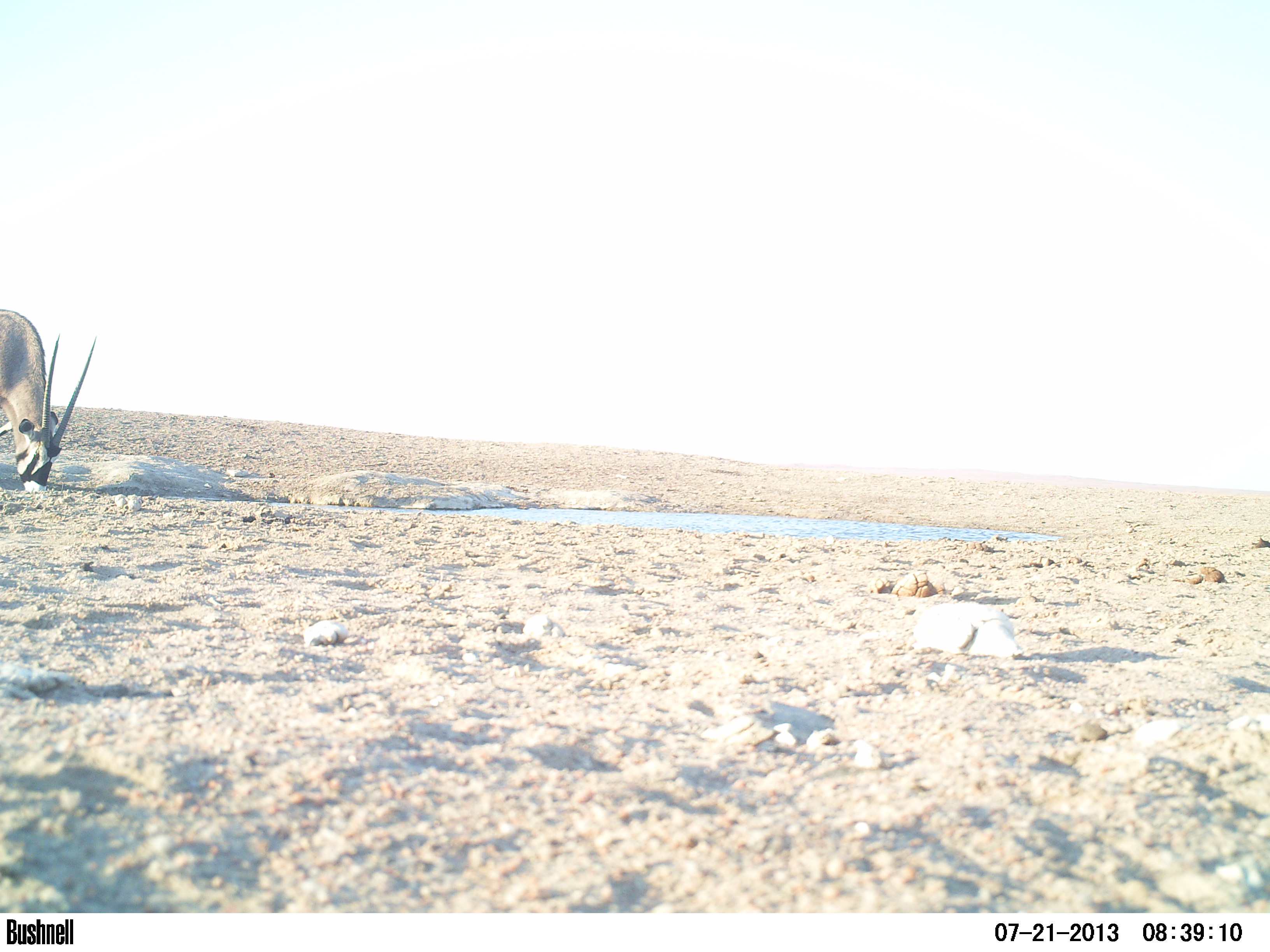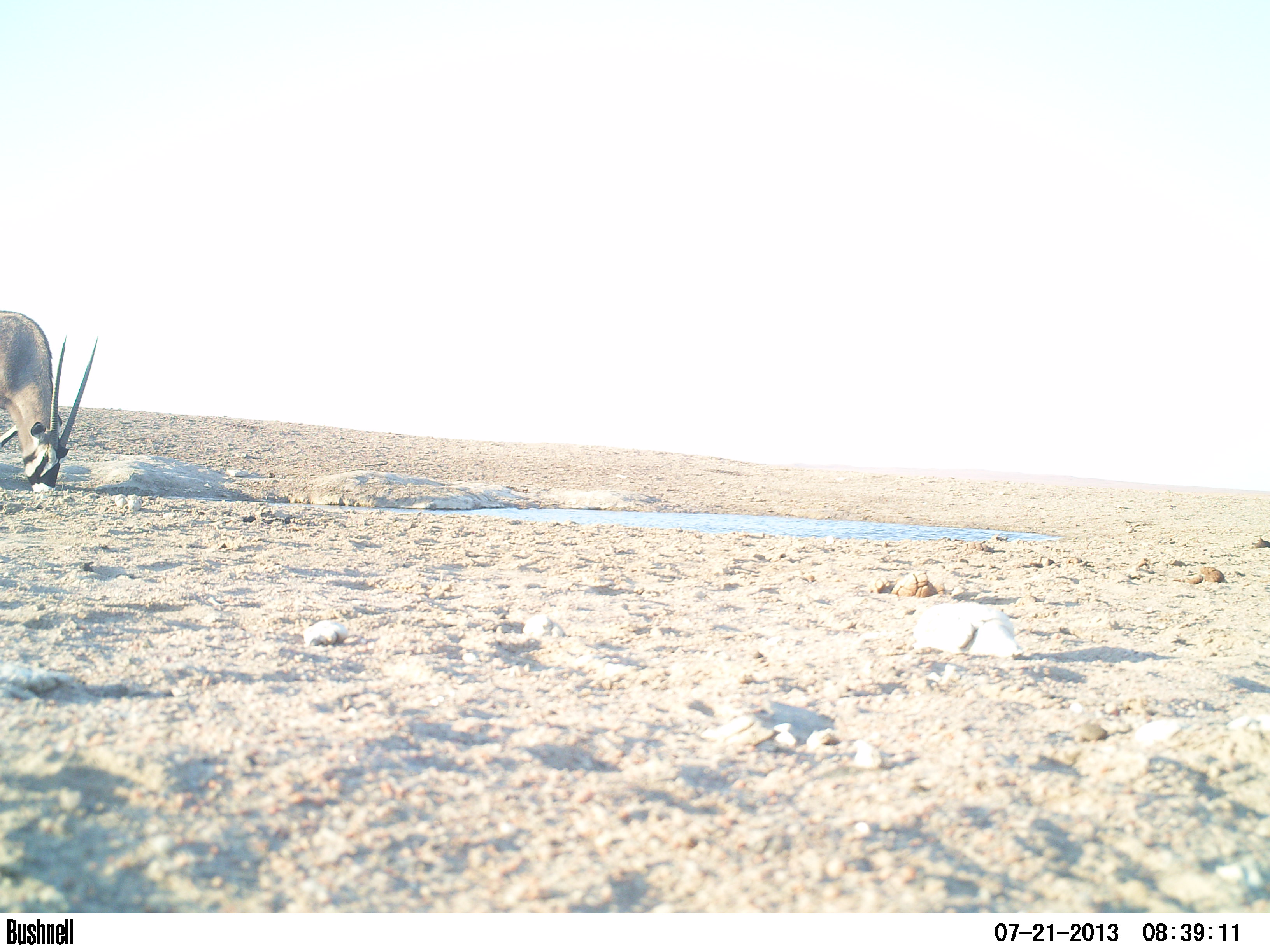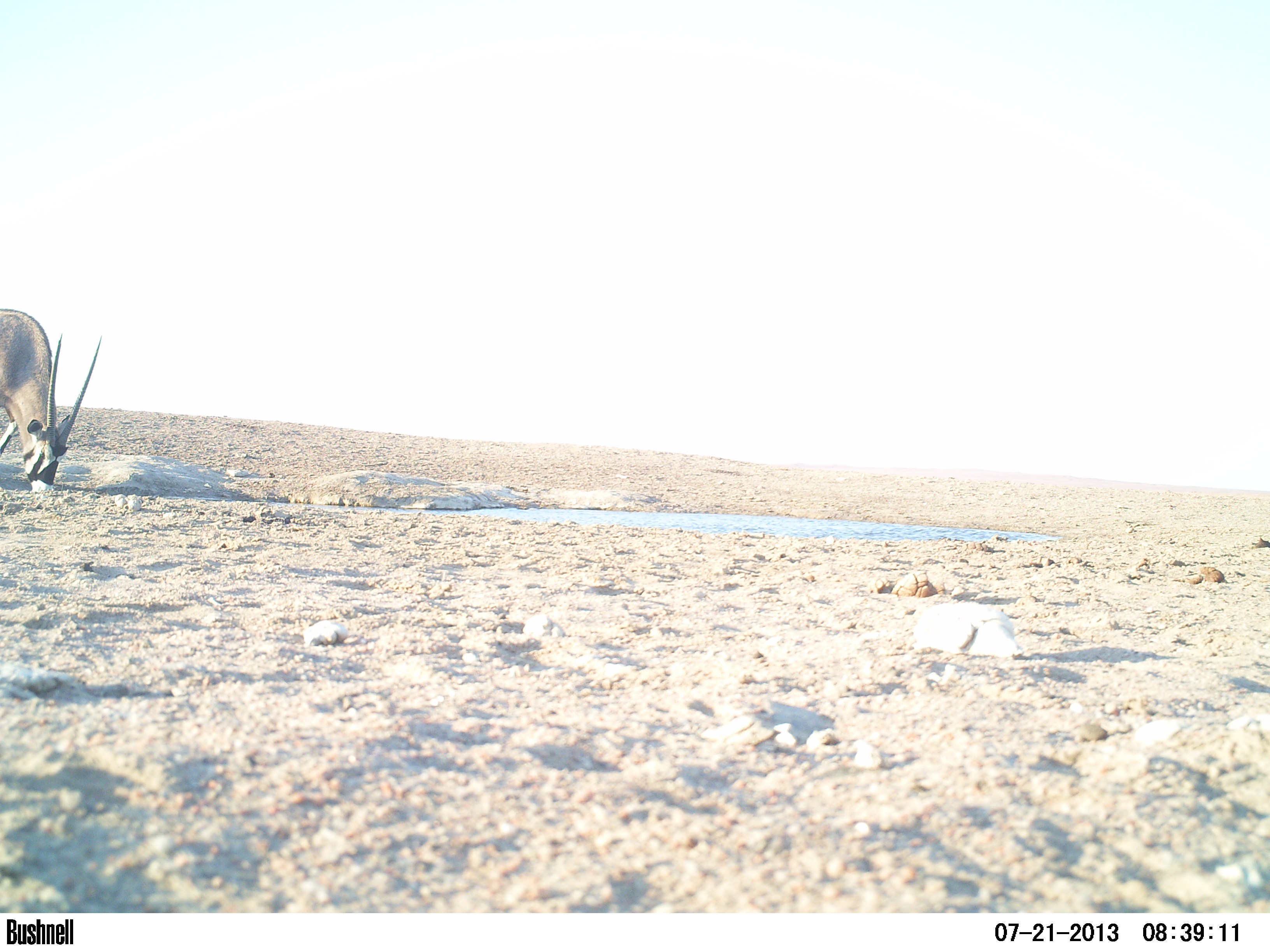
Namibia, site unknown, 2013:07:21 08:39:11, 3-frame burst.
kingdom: Animalia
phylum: Chordata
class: Mammalia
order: Artiodactyla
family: Bovidae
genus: Oryx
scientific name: Oryx gazella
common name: gemsbok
Oryx gazella (gemsbok).